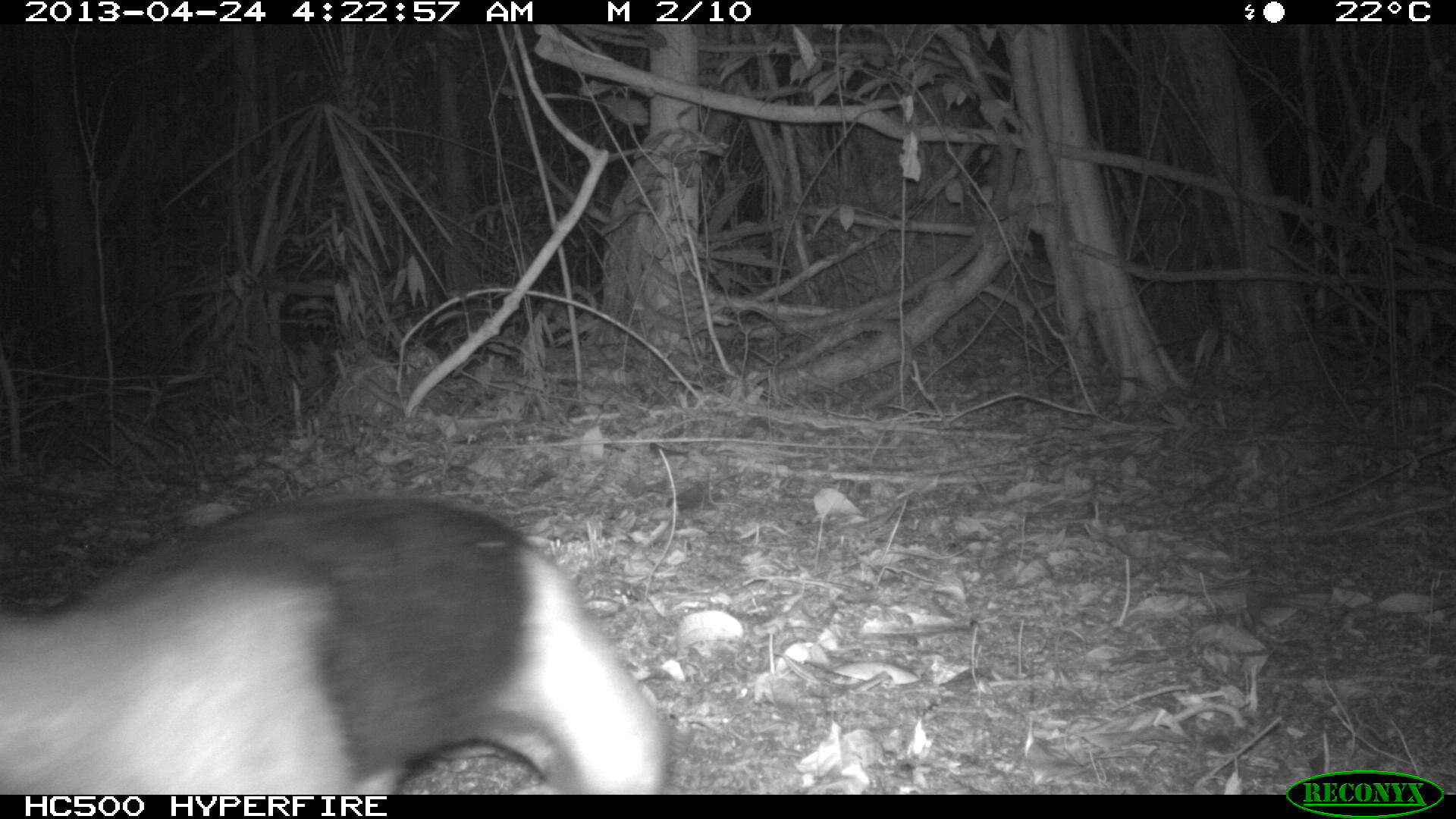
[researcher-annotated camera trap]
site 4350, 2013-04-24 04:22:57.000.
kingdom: Animalia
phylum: Chordata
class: Mammalia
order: Pilosa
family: Myrmecophagidae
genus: Tamandua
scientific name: Tamandua mexicana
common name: northern tamandua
Tamandua mexicana (northern tamandua), count 1, sex male.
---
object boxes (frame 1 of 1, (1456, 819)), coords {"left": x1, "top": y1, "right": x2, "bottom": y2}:
tamandua mexicana: {"left": 0, "top": 489, "right": 668, "bottom": 793}